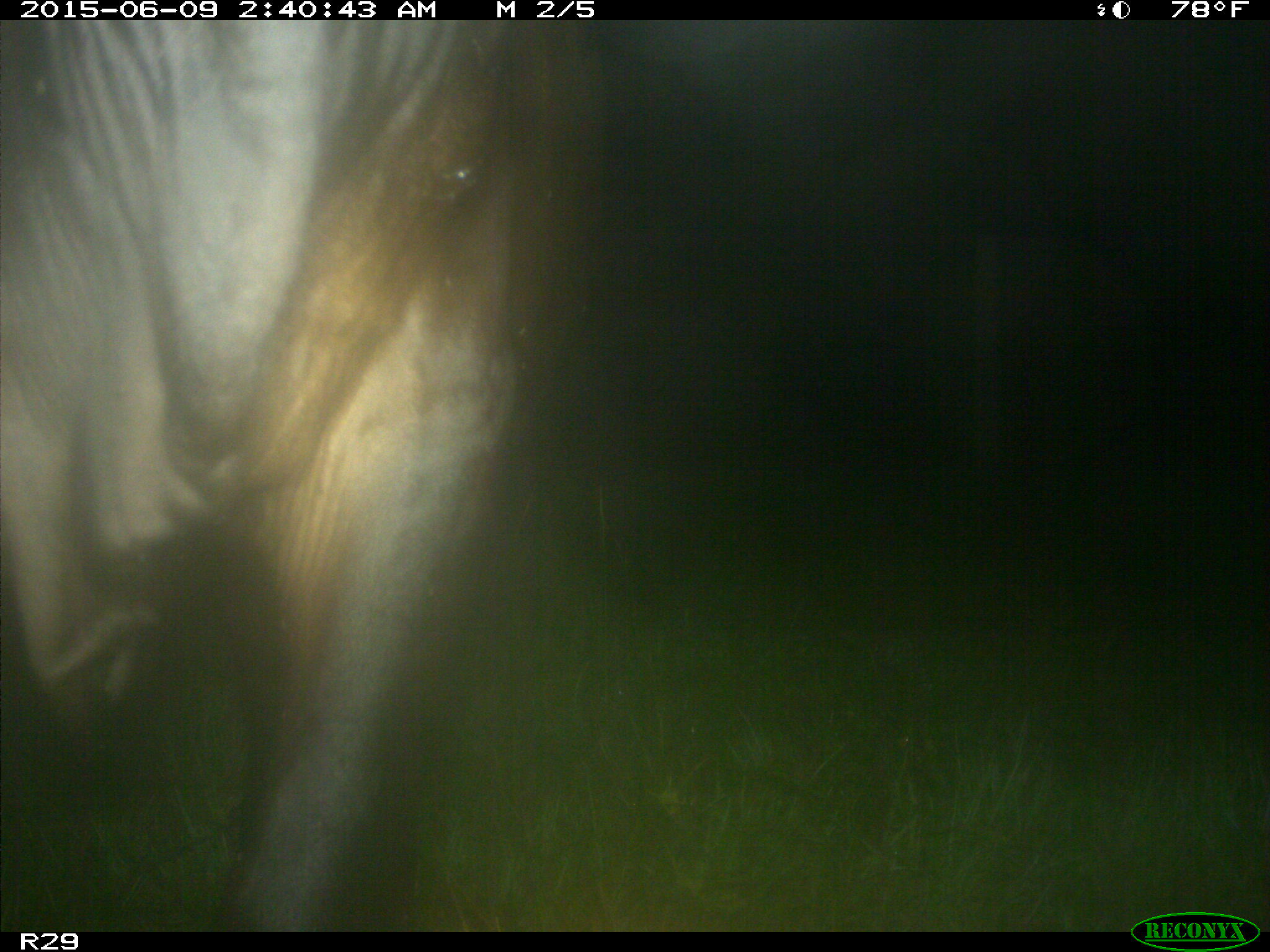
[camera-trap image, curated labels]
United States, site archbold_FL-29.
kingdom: Animalia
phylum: Chordata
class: Mammalia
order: Artiodactyla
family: Bovidae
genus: Bos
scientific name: Bos taurus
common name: domestic cow